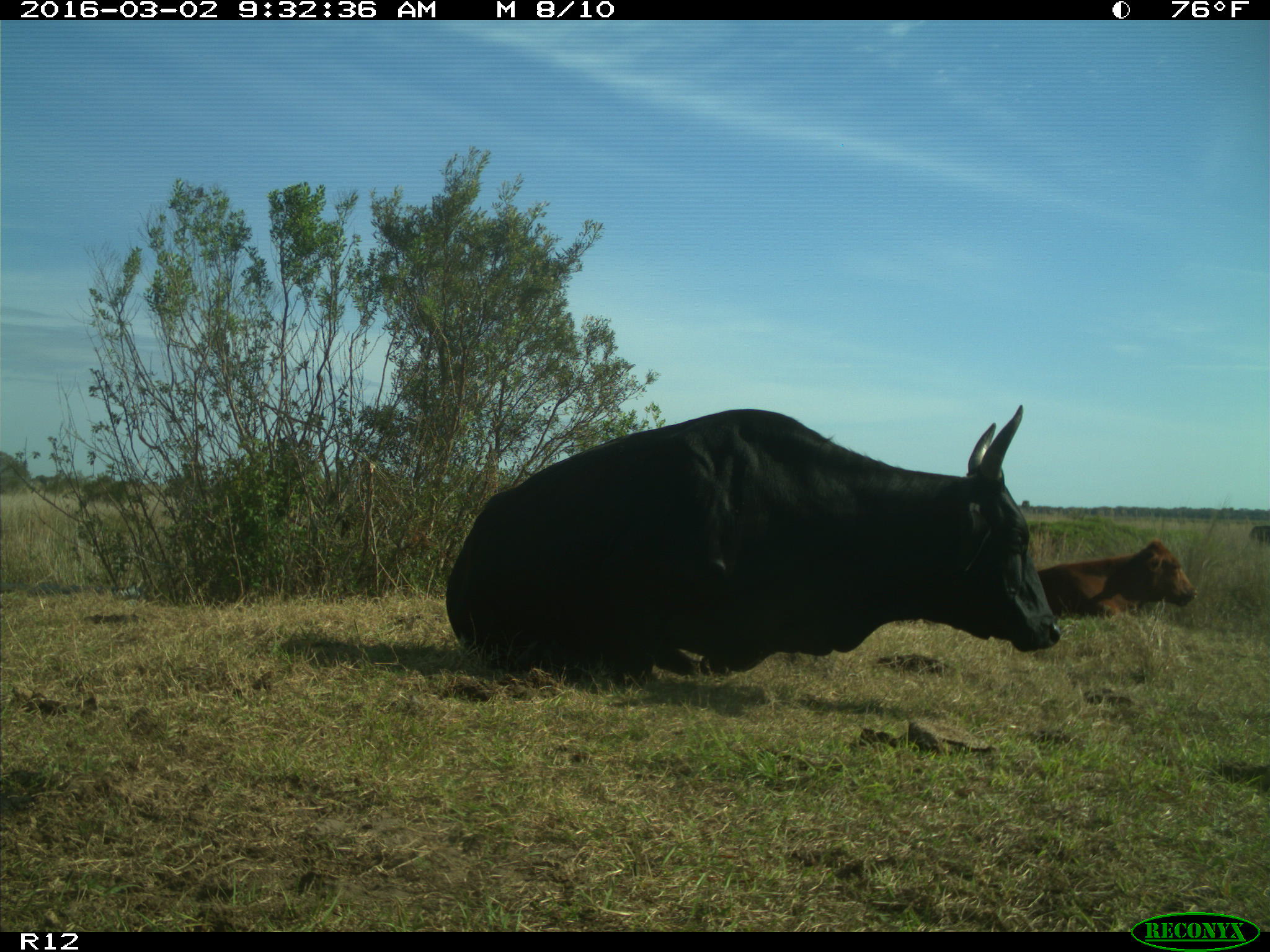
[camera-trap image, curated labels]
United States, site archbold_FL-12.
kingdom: Animalia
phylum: Chordata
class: Mammalia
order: Artiodactyla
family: Bovidae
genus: Bos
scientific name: Bos taurus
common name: domestic cow